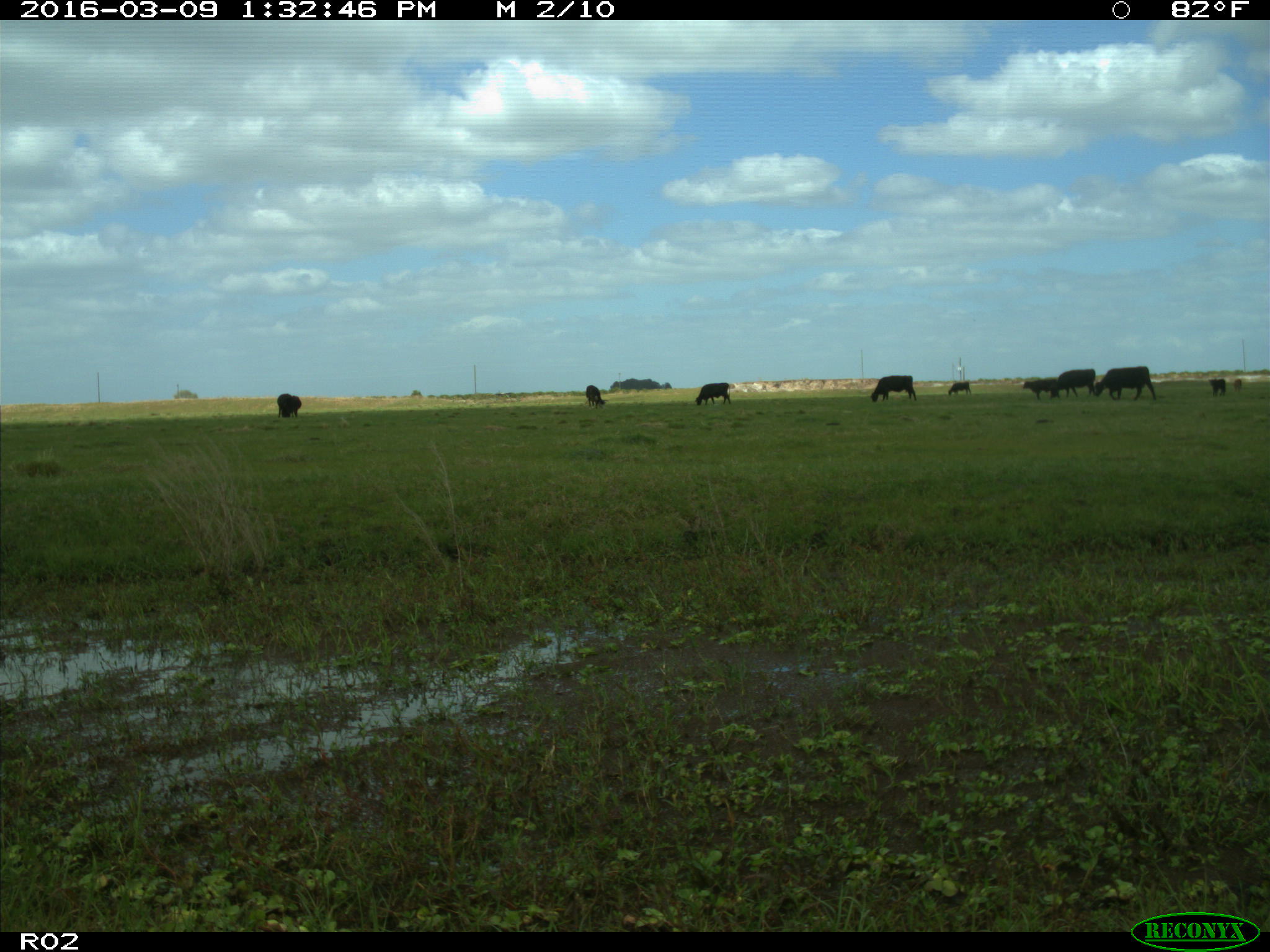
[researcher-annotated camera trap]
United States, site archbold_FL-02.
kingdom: Animalia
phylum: Chordata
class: Mammalia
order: Artiodactyla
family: Bovidae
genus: Bos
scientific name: Bos taurus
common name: domestic cow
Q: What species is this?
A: Bos taurus (domestic cow).